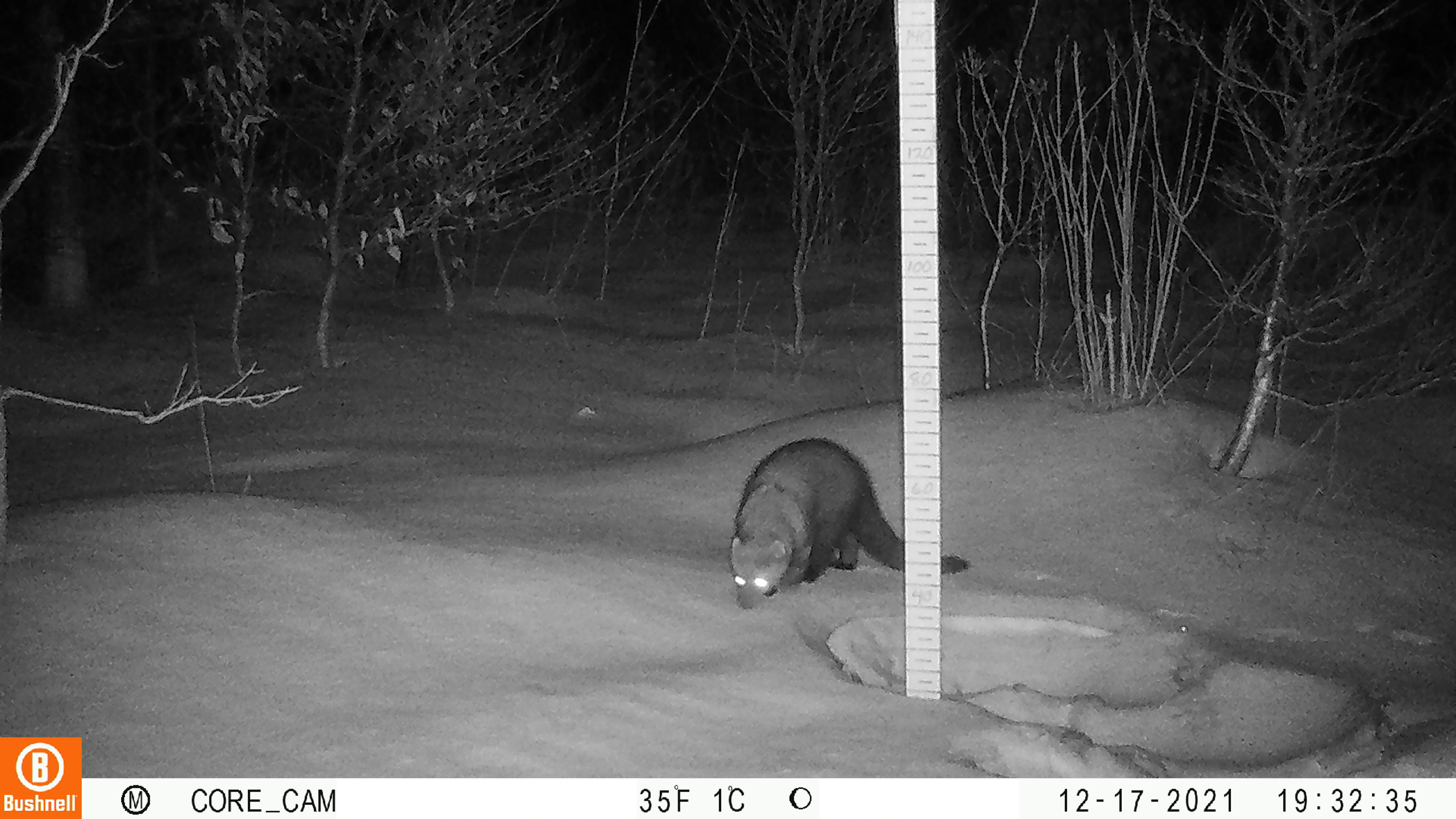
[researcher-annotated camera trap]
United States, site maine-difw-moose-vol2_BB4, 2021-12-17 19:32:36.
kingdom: Animalia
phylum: Chordata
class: Mammalia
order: Carnivora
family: Mustelidae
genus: Pekania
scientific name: Pekania pennanti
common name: fisher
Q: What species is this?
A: Fisher (Pekania pennanti).